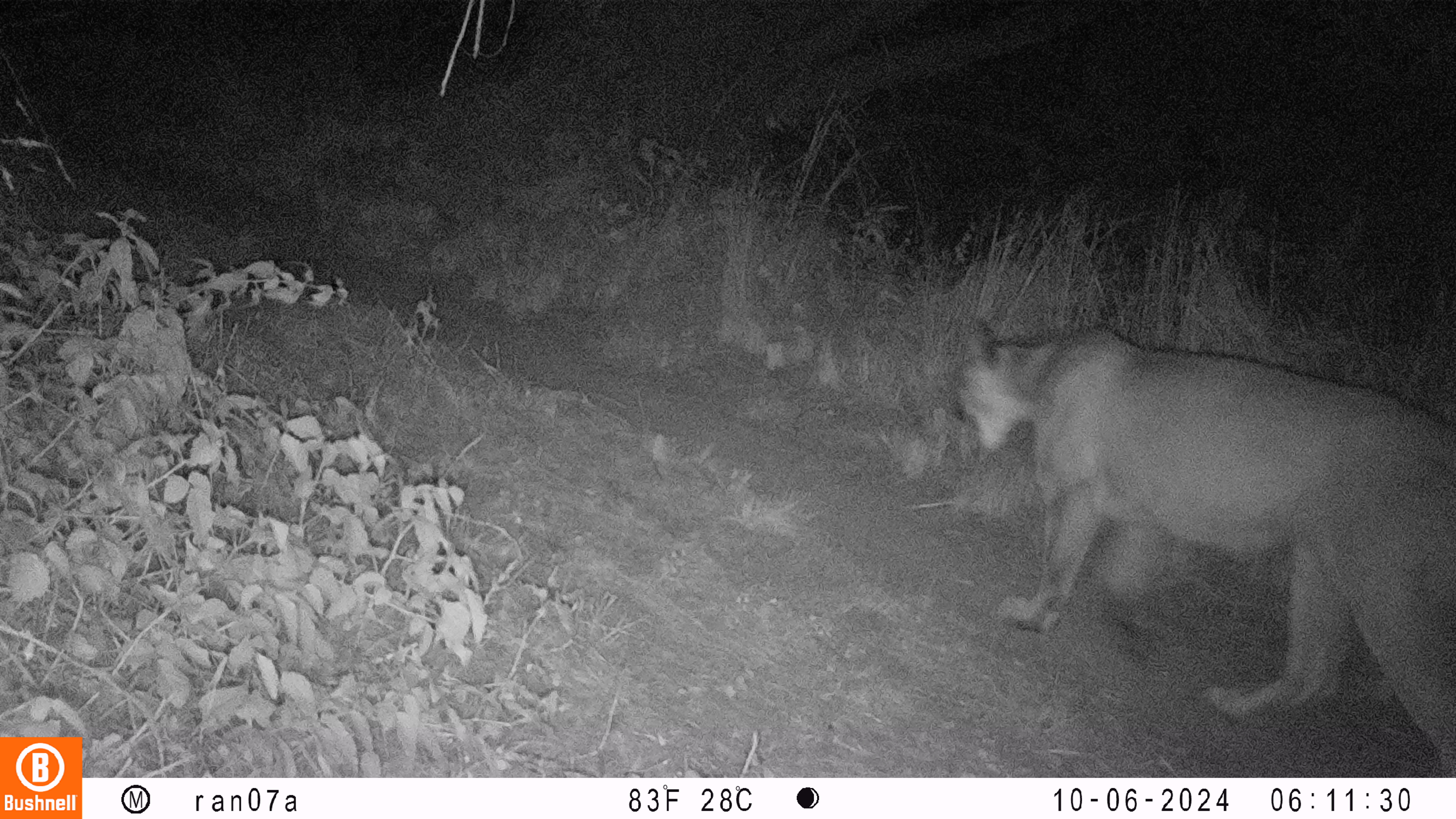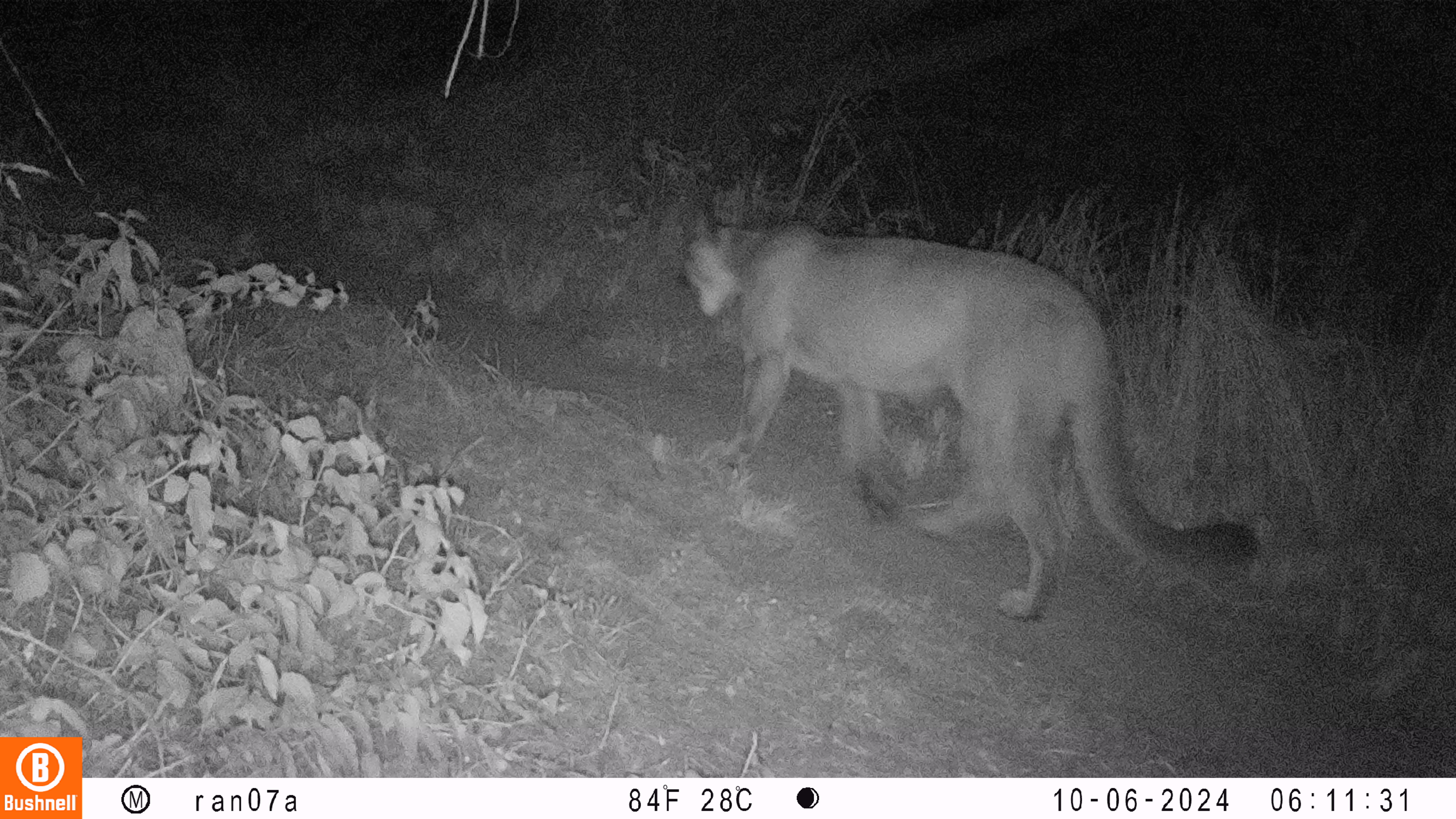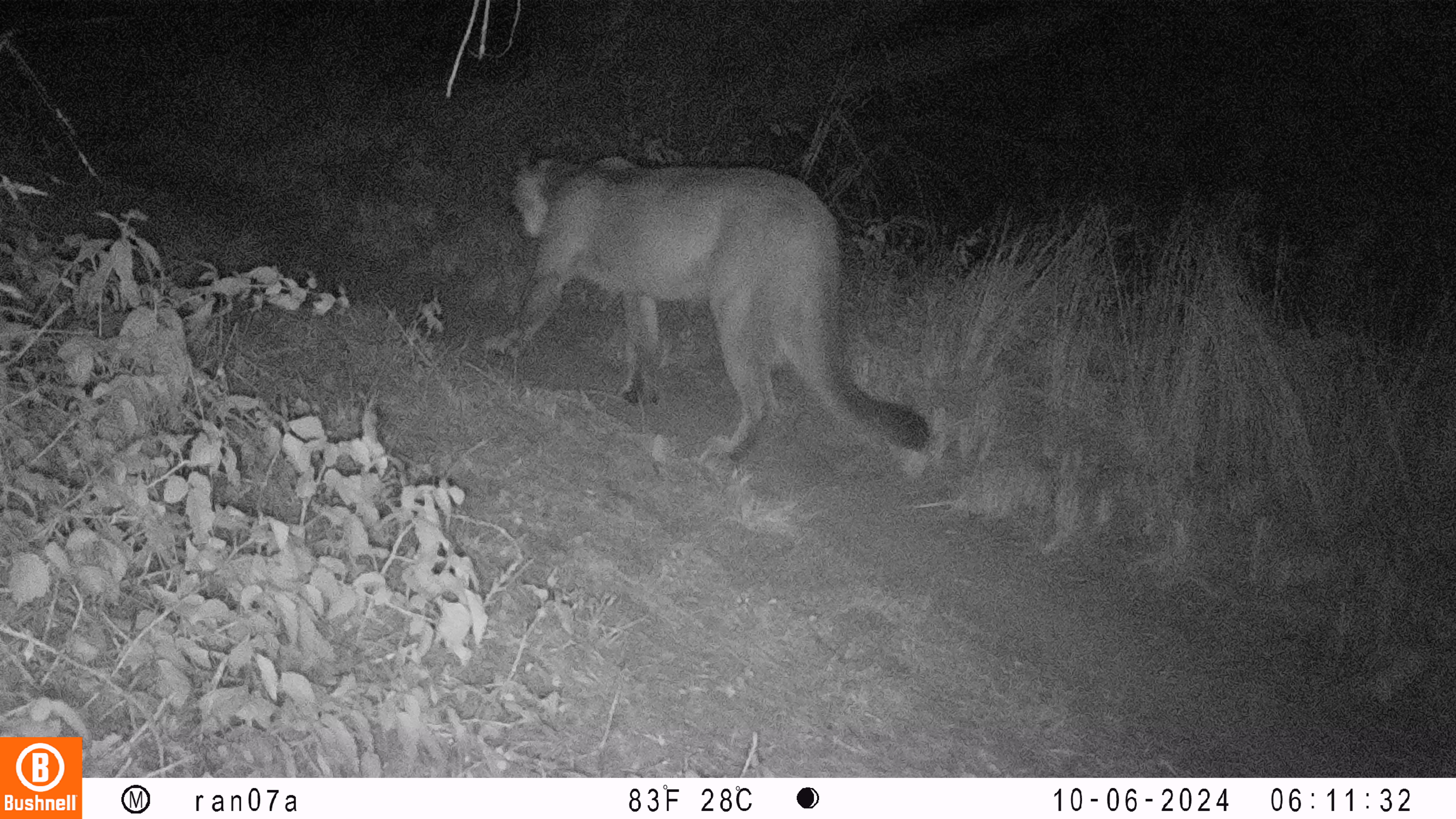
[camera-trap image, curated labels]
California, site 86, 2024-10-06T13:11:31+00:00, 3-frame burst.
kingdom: Animalia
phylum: Chordata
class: Mammalia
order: Carnivora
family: Felidae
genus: Puma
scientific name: Puma concolor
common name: puma